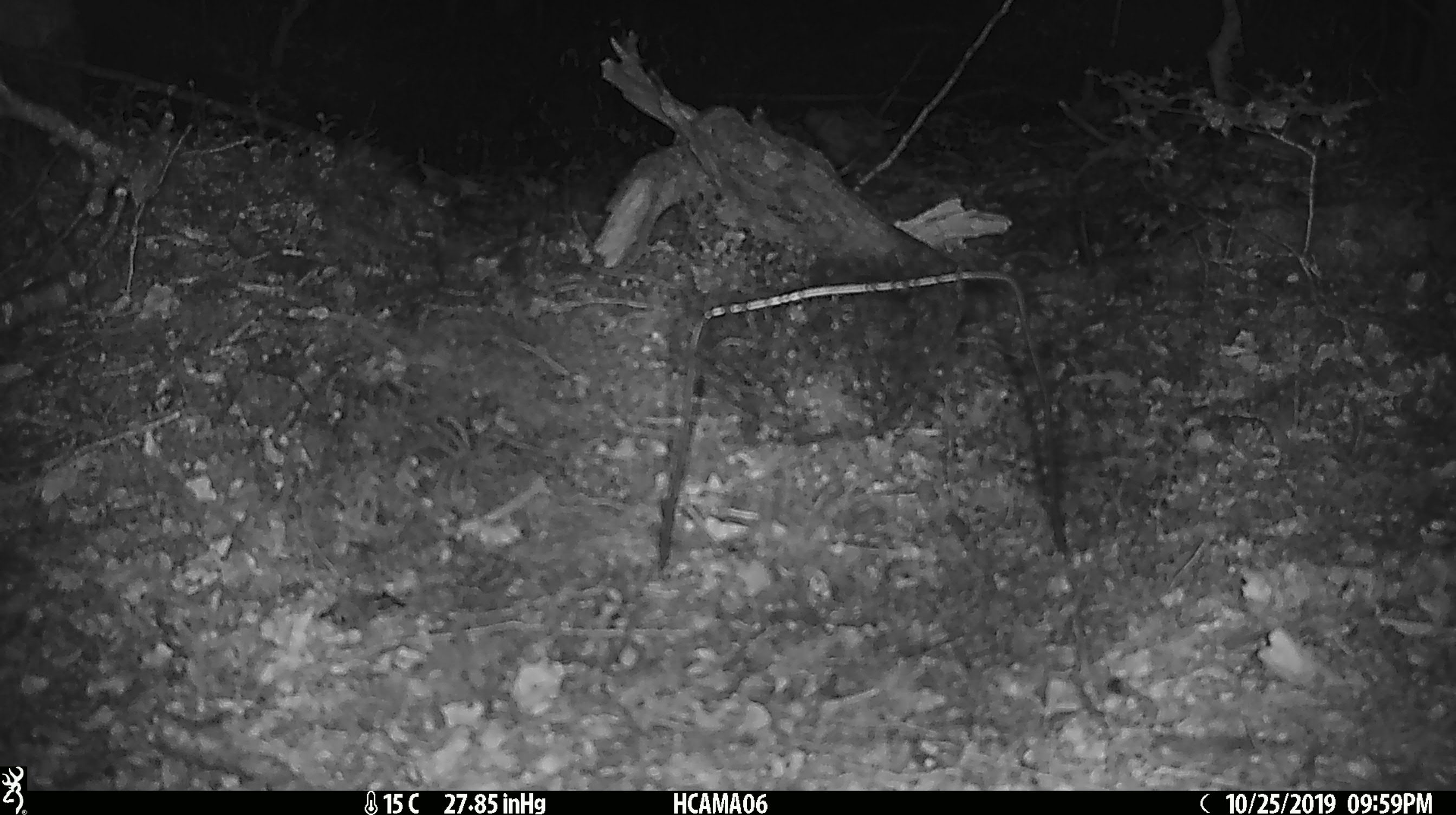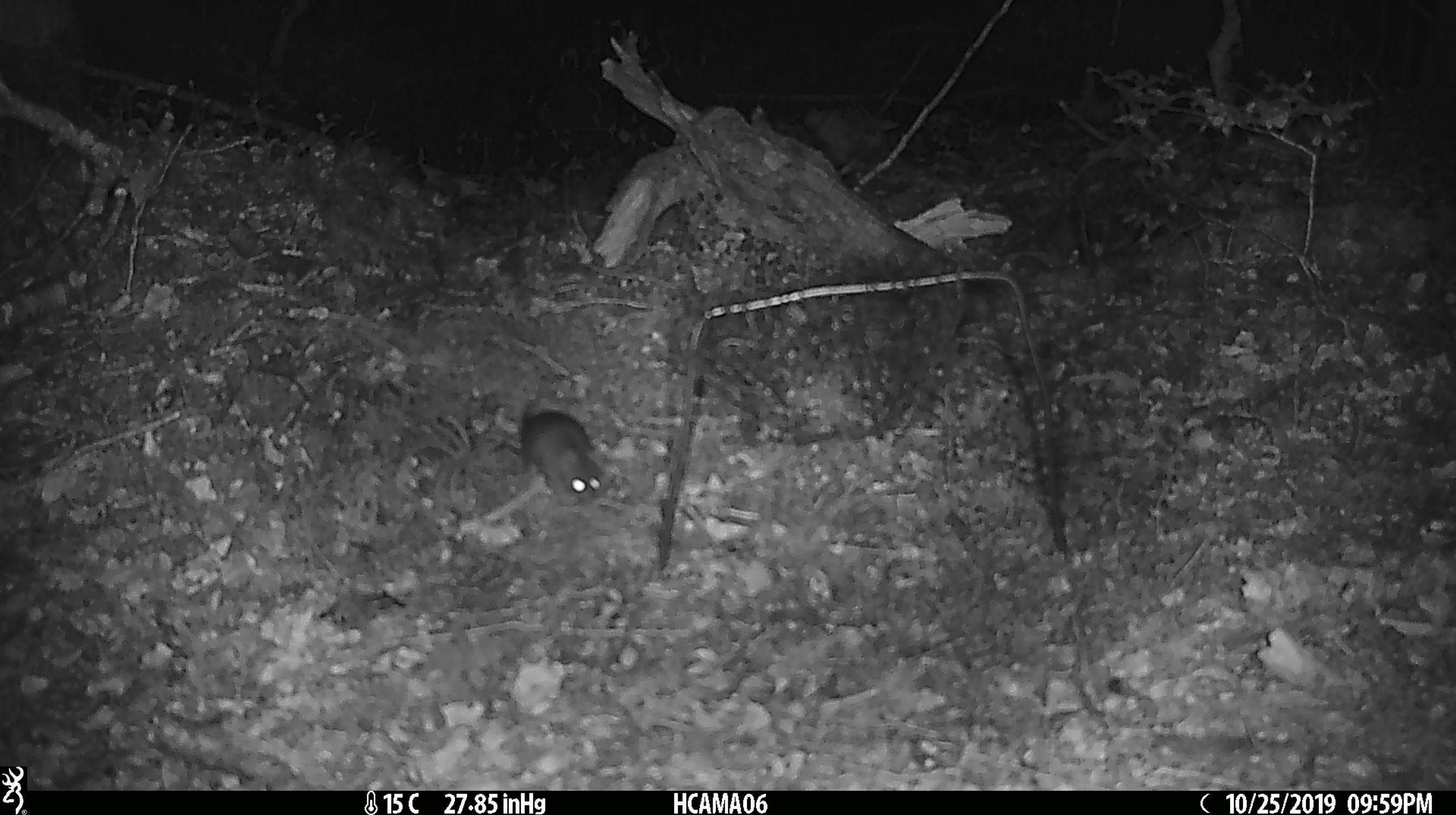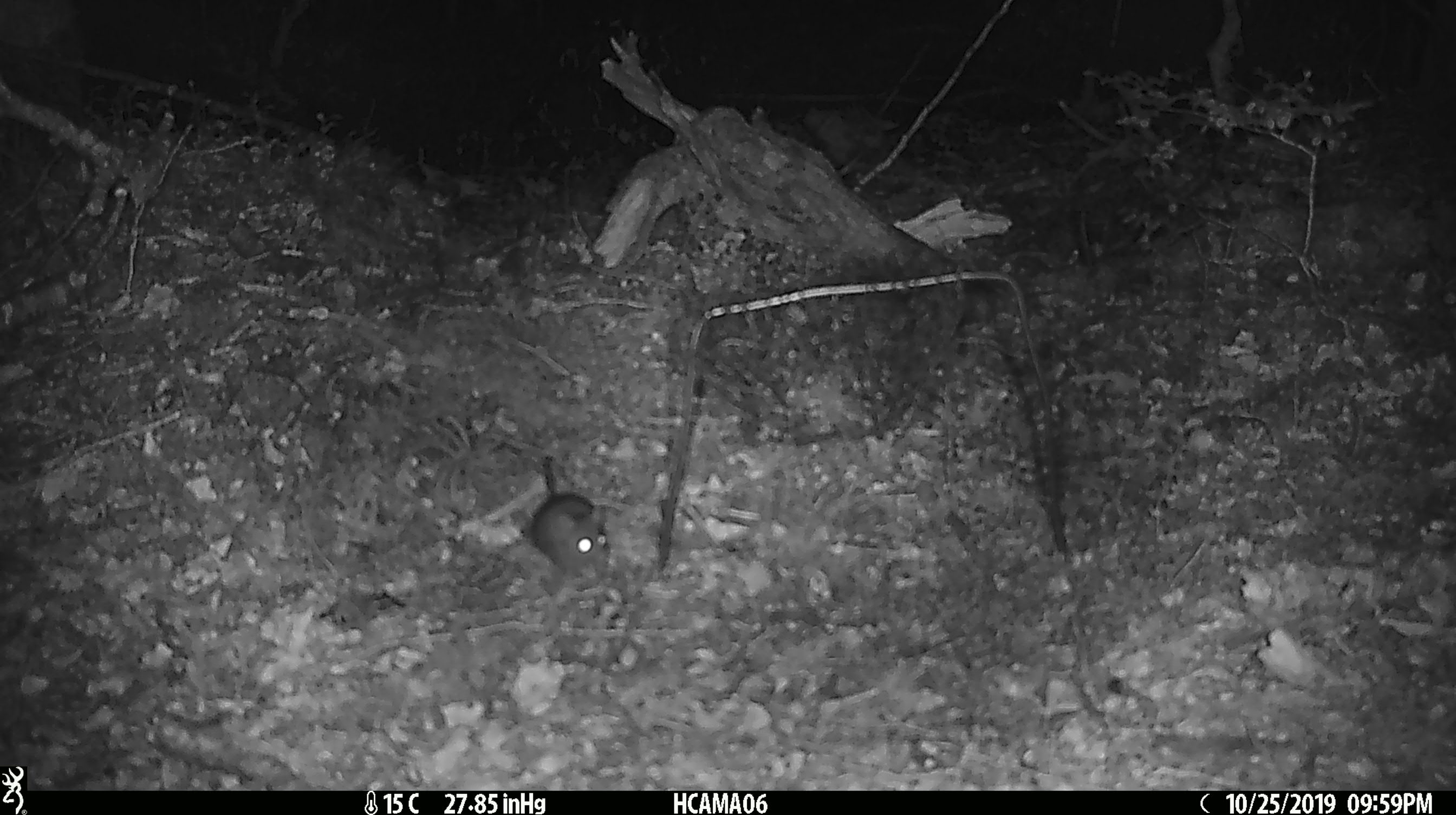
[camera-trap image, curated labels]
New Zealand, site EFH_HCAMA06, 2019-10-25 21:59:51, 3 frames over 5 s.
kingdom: Animalia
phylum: Chordata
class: Mammalia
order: Rodentia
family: Muridae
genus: Mus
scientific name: Mus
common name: mouse